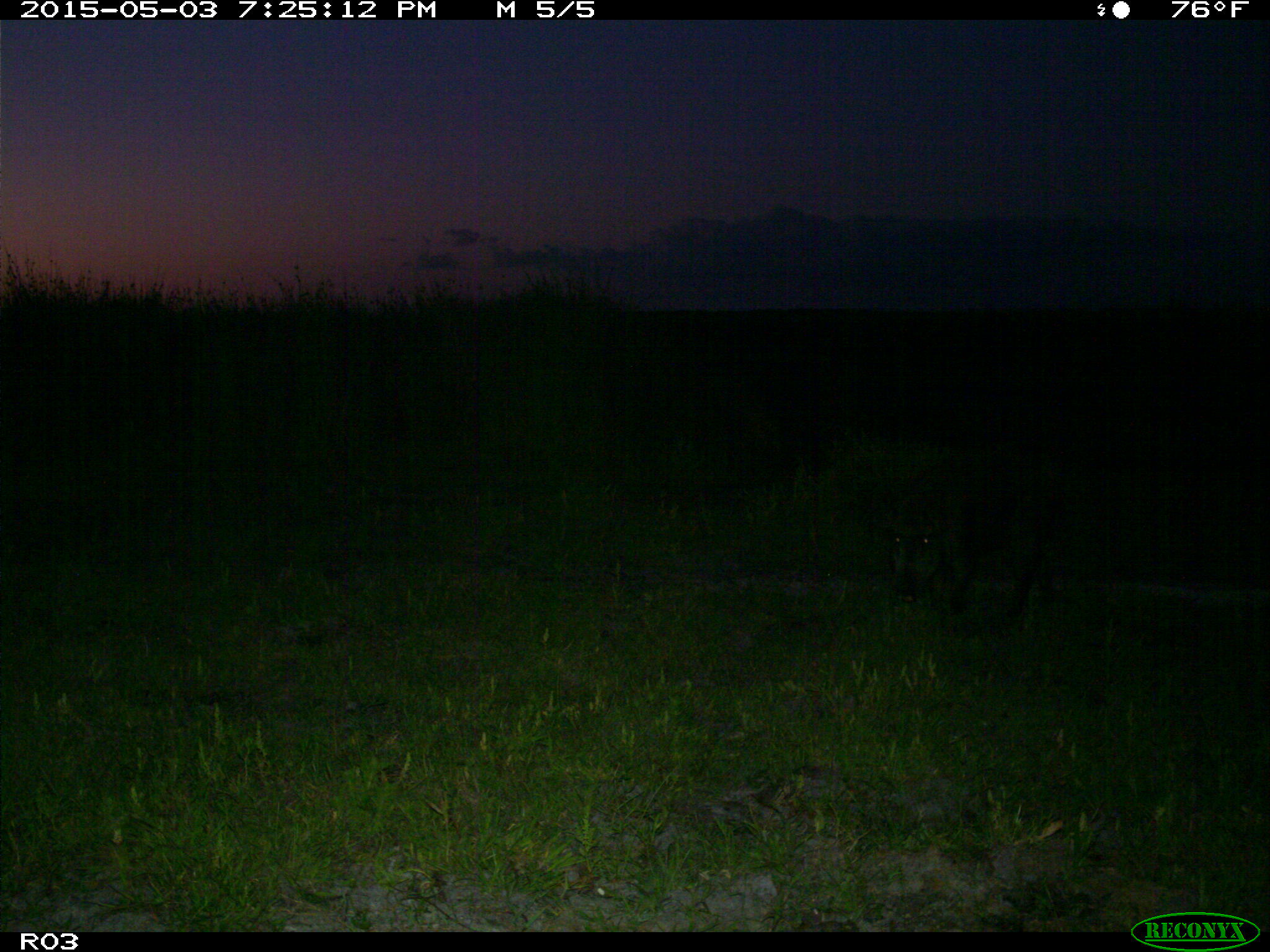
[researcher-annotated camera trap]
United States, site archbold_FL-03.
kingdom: Animalia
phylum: Chordata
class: Mammalia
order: Artiodactyla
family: Suidae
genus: Sus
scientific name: Sus scrofa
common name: wild boar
Sus scrofa (wild boar).